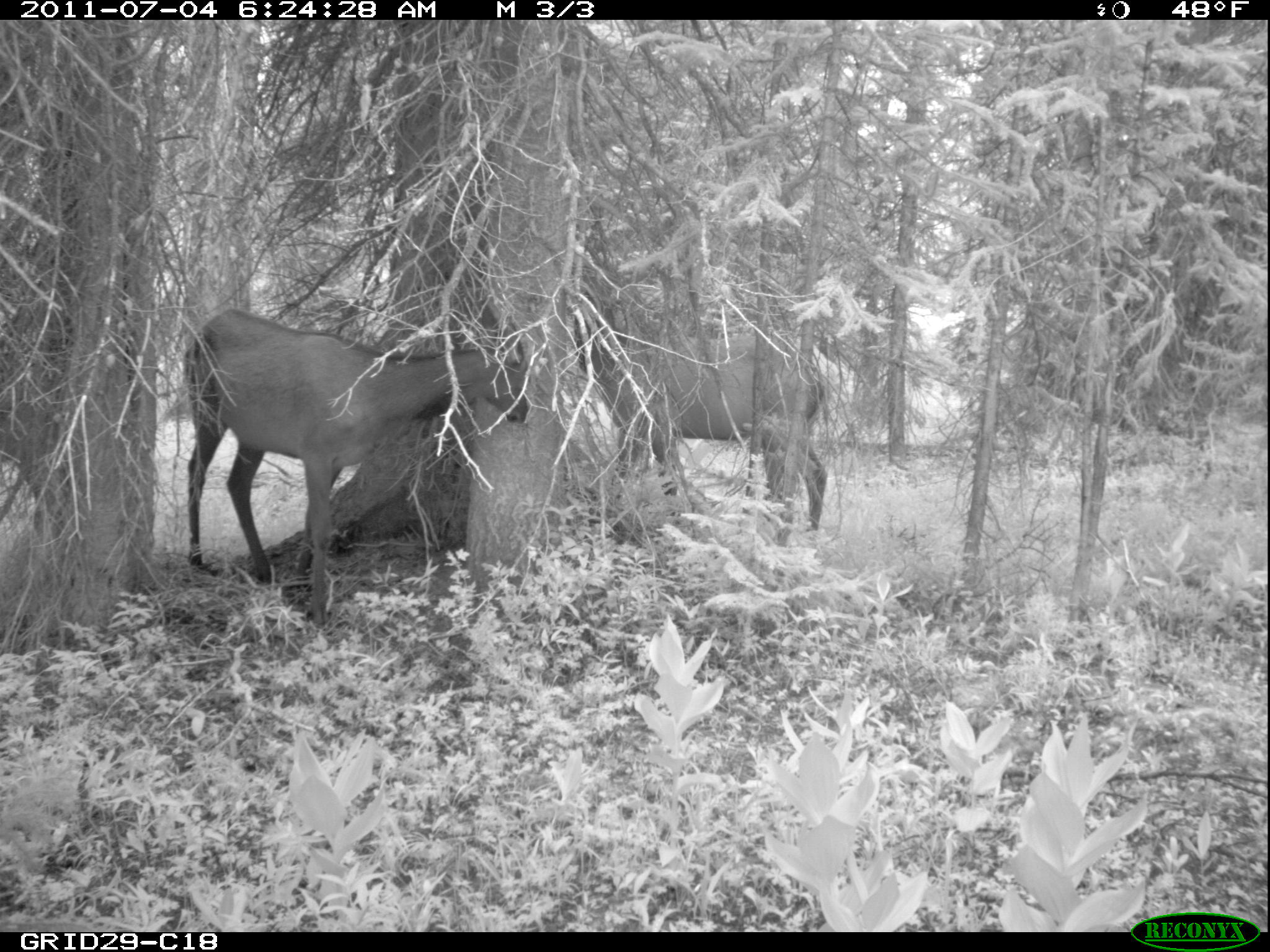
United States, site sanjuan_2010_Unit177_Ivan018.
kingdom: Animalia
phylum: Chordata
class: Mammalia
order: Artiodactyla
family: Cervidae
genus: Cervus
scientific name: Cervus elaphus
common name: red deer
Cervus elaphus (red deer).